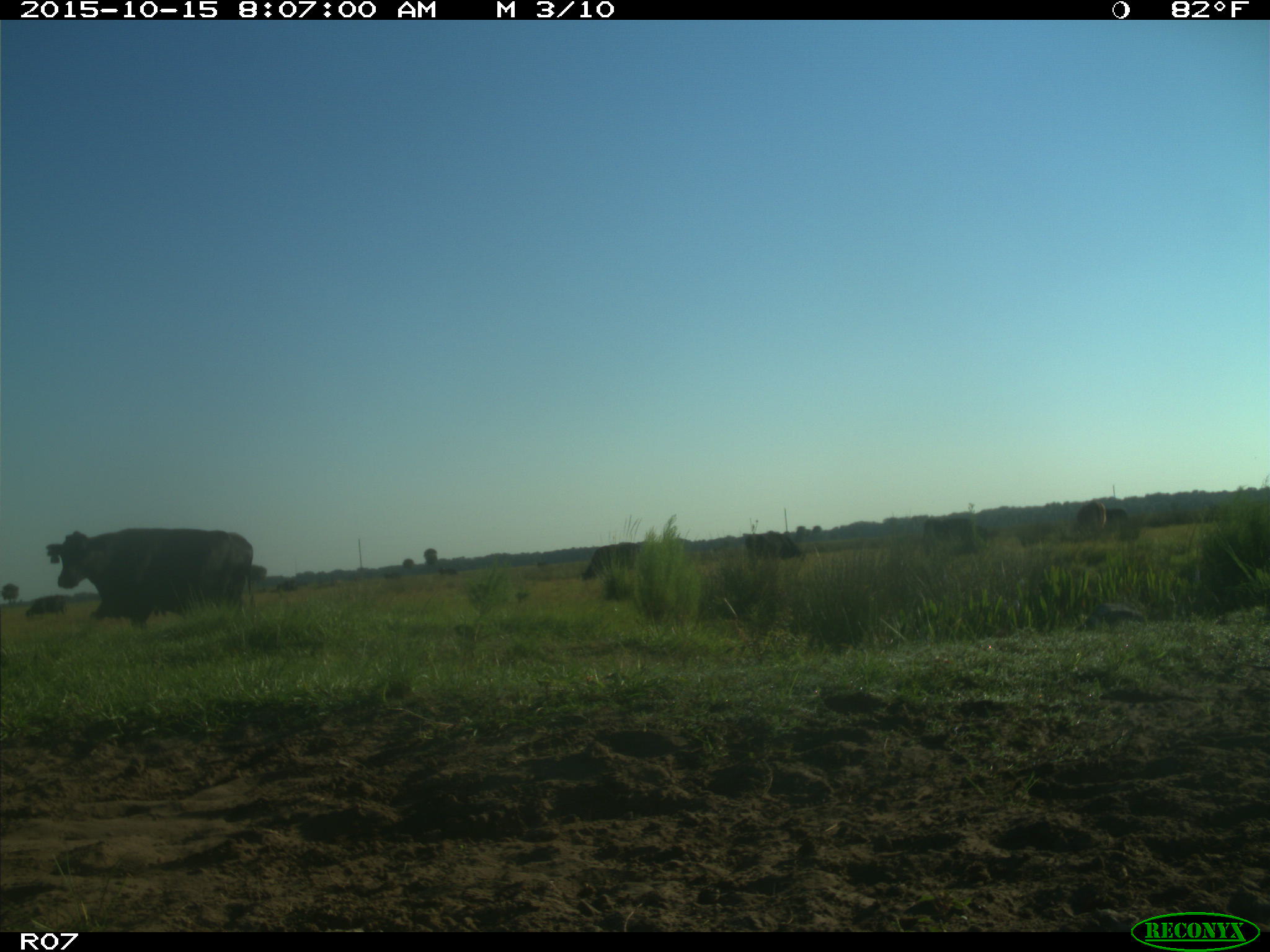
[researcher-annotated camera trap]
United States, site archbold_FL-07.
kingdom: Animalia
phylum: Chordata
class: Mammalia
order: Artiodactyla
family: Bovidae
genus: Bos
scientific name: Bos taurus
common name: domestic cow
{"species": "Bos taurus (domestic cow)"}